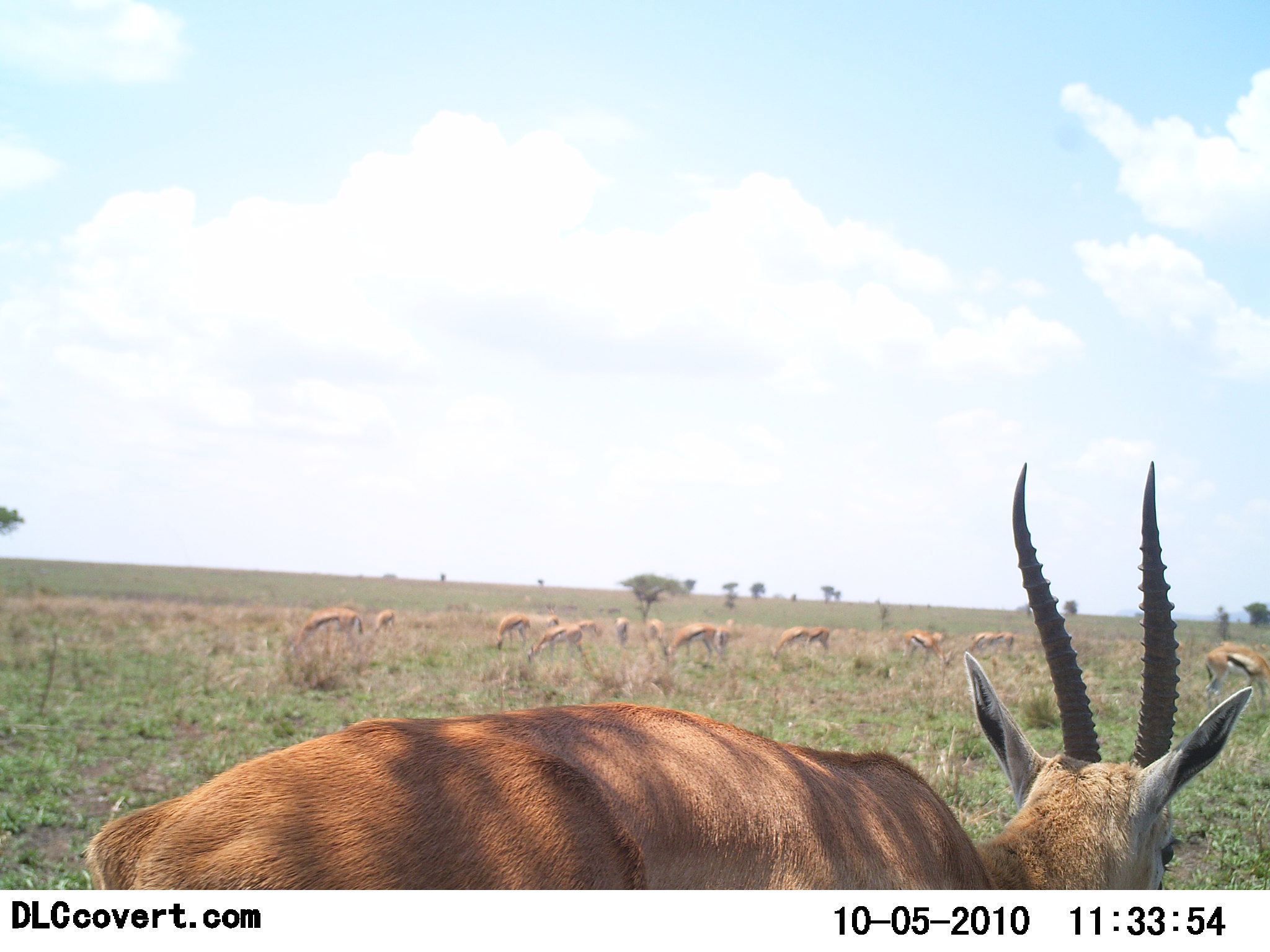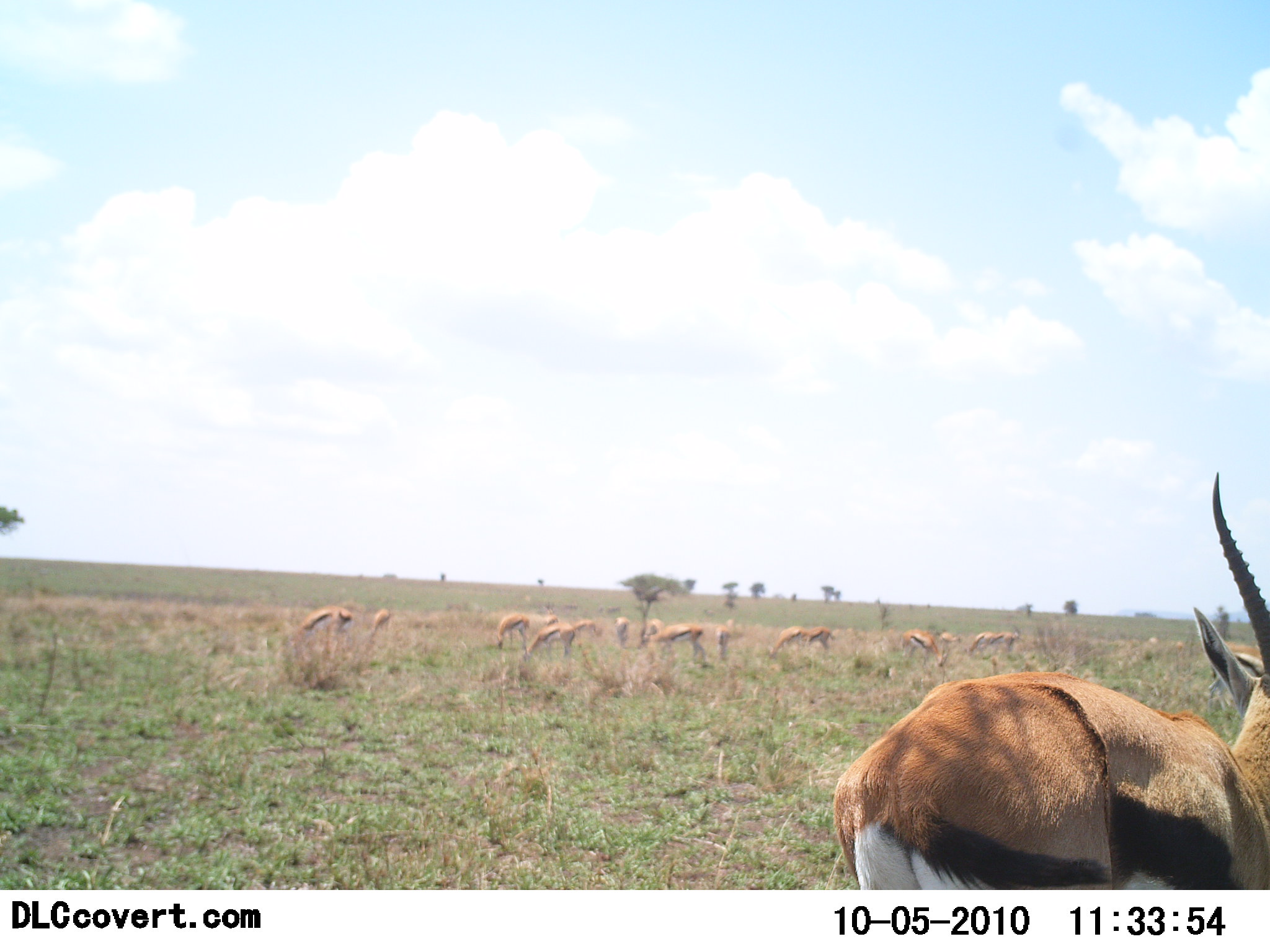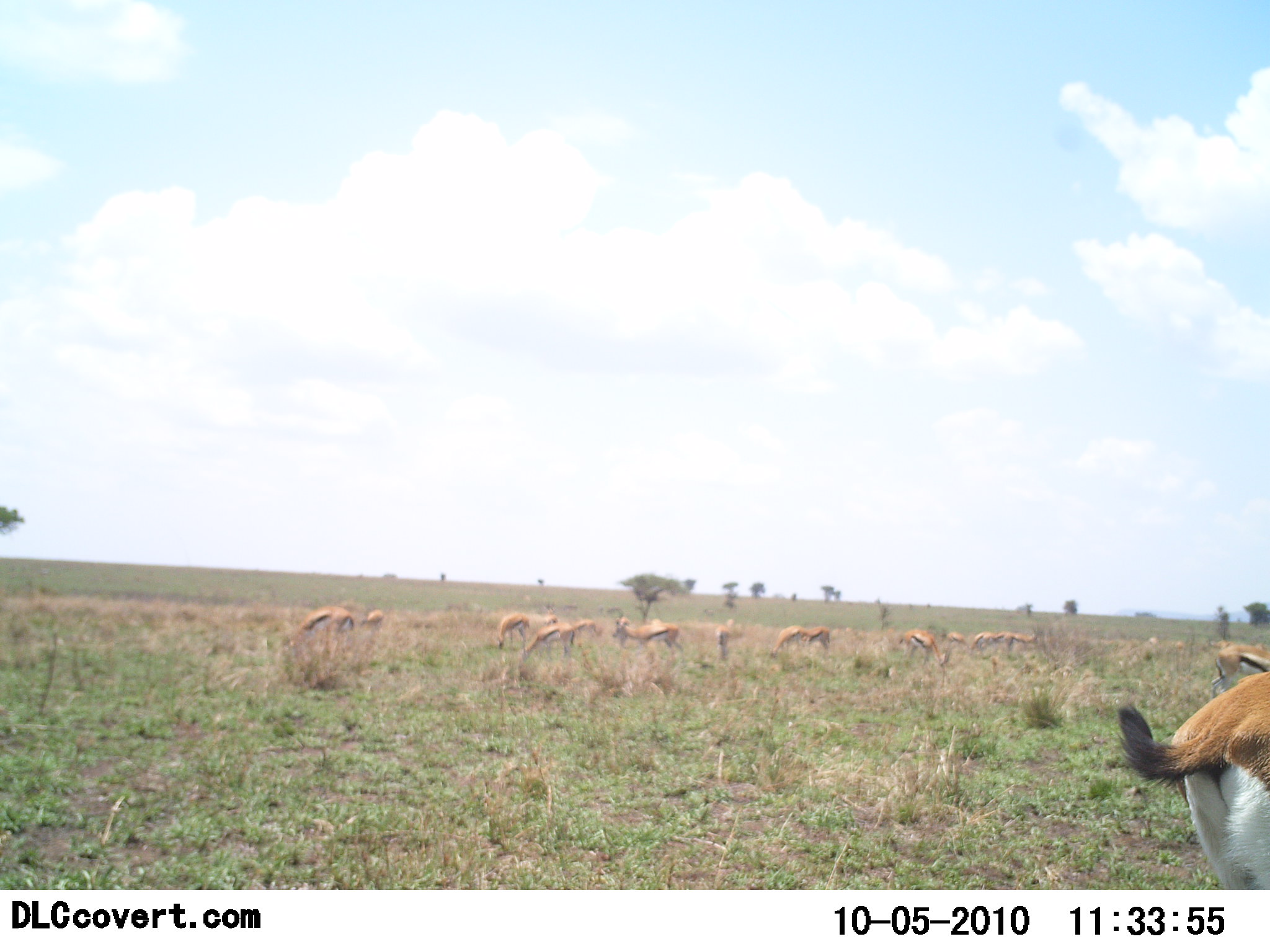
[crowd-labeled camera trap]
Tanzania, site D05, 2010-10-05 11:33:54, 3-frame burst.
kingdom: Animalia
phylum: Chordata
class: Mammalia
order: Artiodactyla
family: Bovidae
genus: Eudorcas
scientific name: Eudorcas thomsonii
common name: thomson's gazelle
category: gazellethomsons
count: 11-50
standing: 54%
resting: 0%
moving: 38%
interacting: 0%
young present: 0%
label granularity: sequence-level